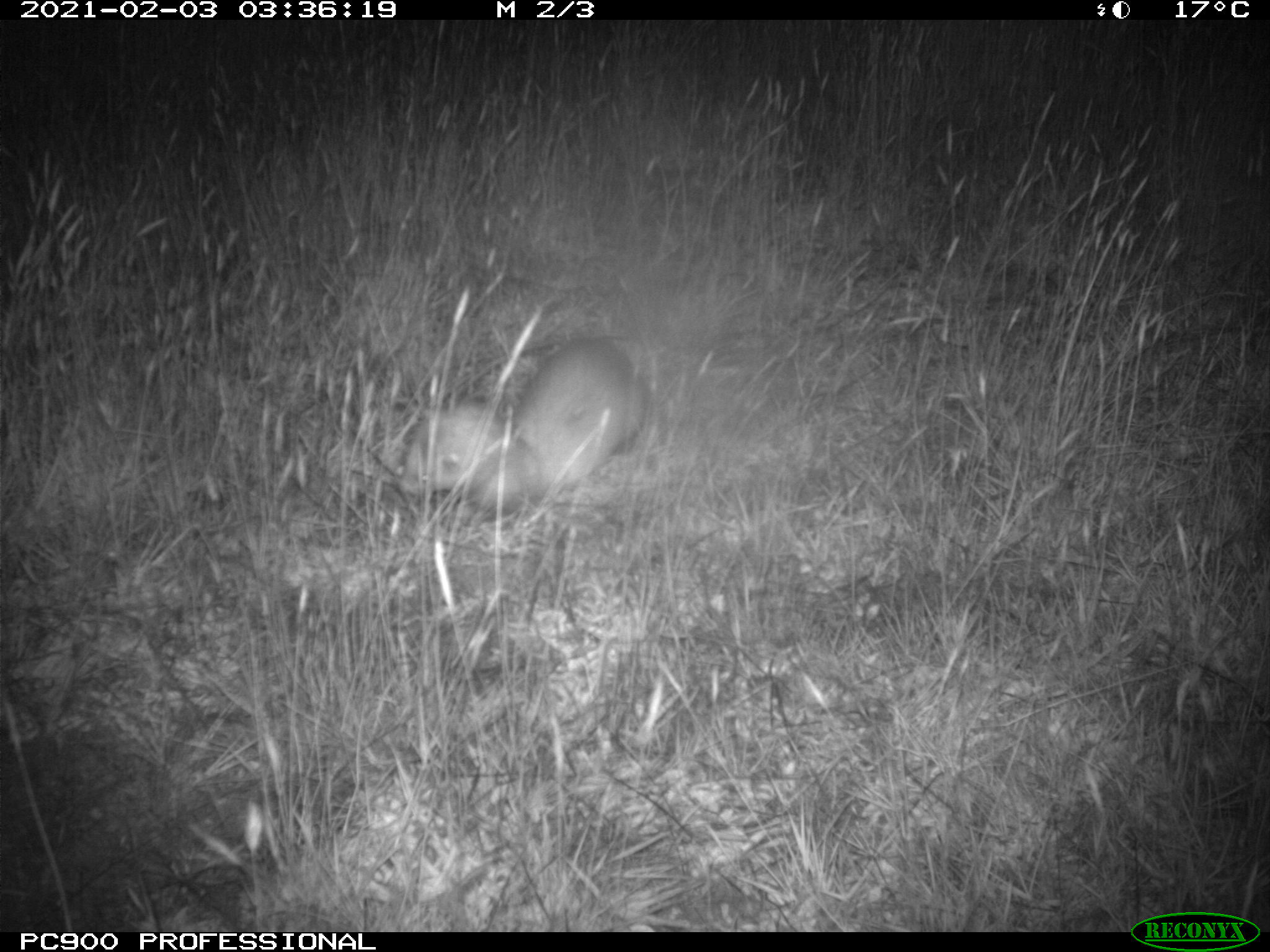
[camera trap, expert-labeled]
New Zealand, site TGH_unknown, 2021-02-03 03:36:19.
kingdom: Animalia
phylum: Chordata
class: Mammalia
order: Carnivora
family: Mustelidae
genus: Mustela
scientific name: Mustela furo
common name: ferret